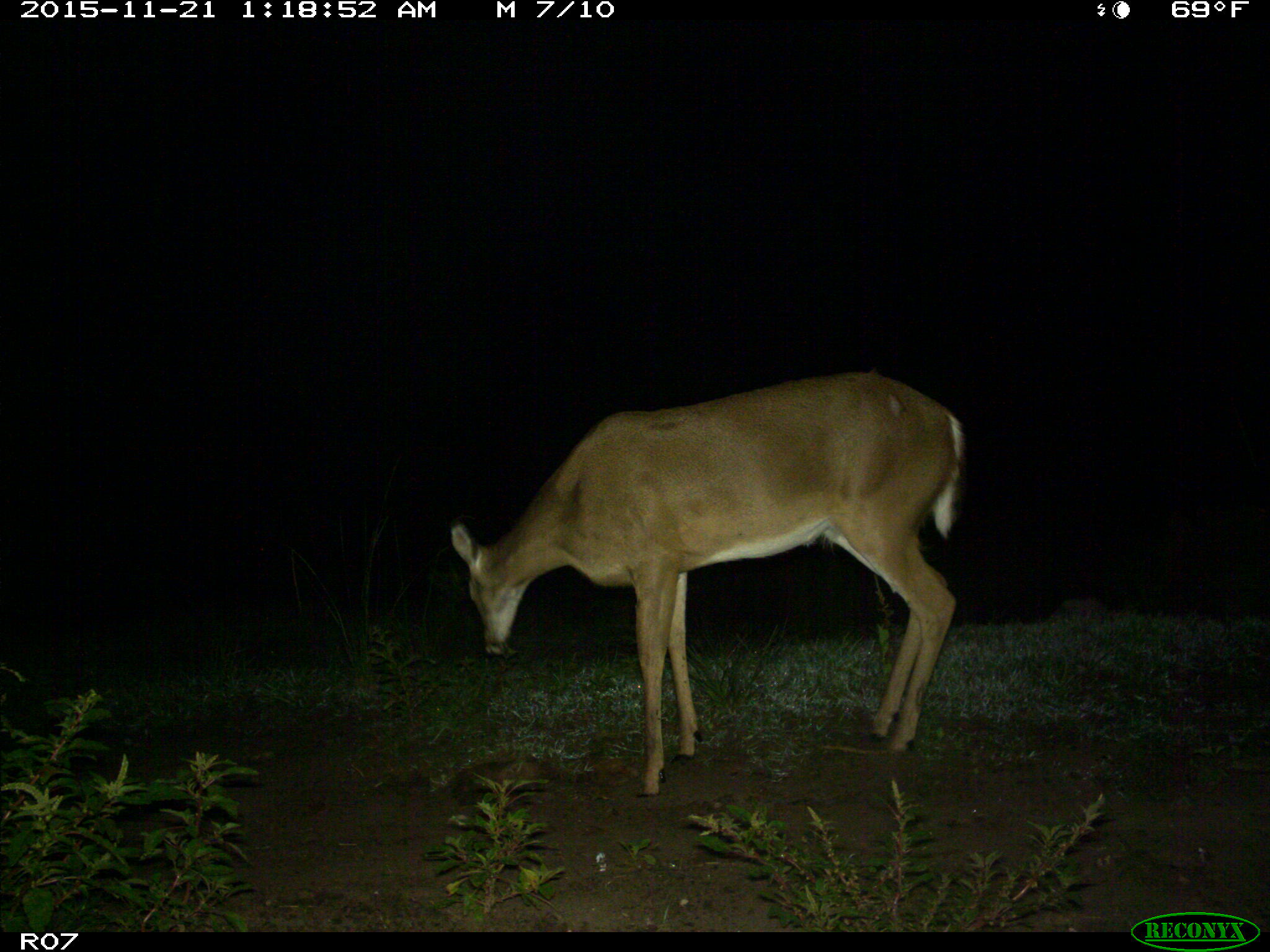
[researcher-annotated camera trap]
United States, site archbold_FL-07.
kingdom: Animalia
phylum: Chordata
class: Mammalia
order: Artiodactyla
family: Cervidae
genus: Odocoileus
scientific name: Odocoileus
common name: deer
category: unidentified deer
Unidentified deer (deer) (Odocoileus).